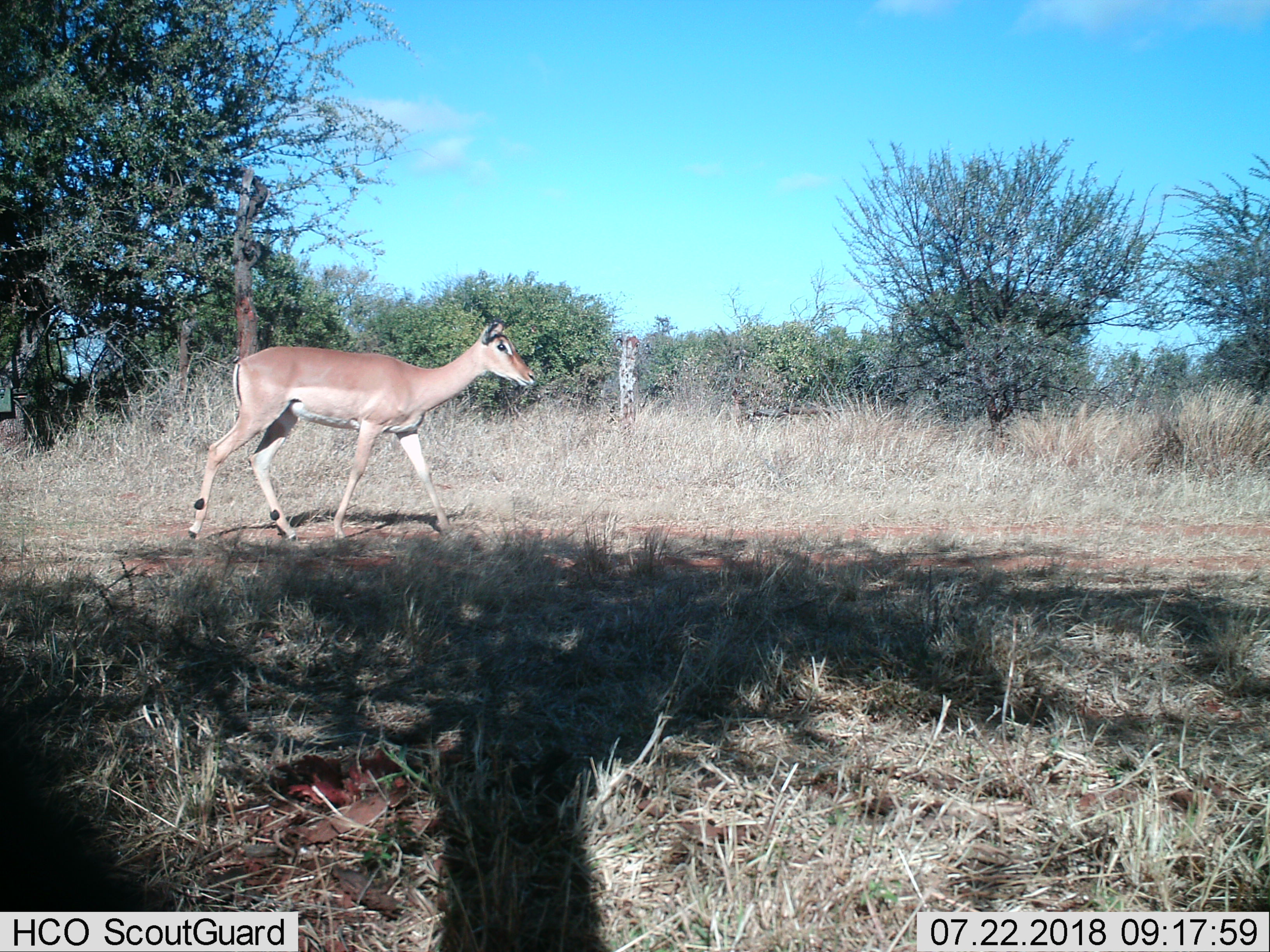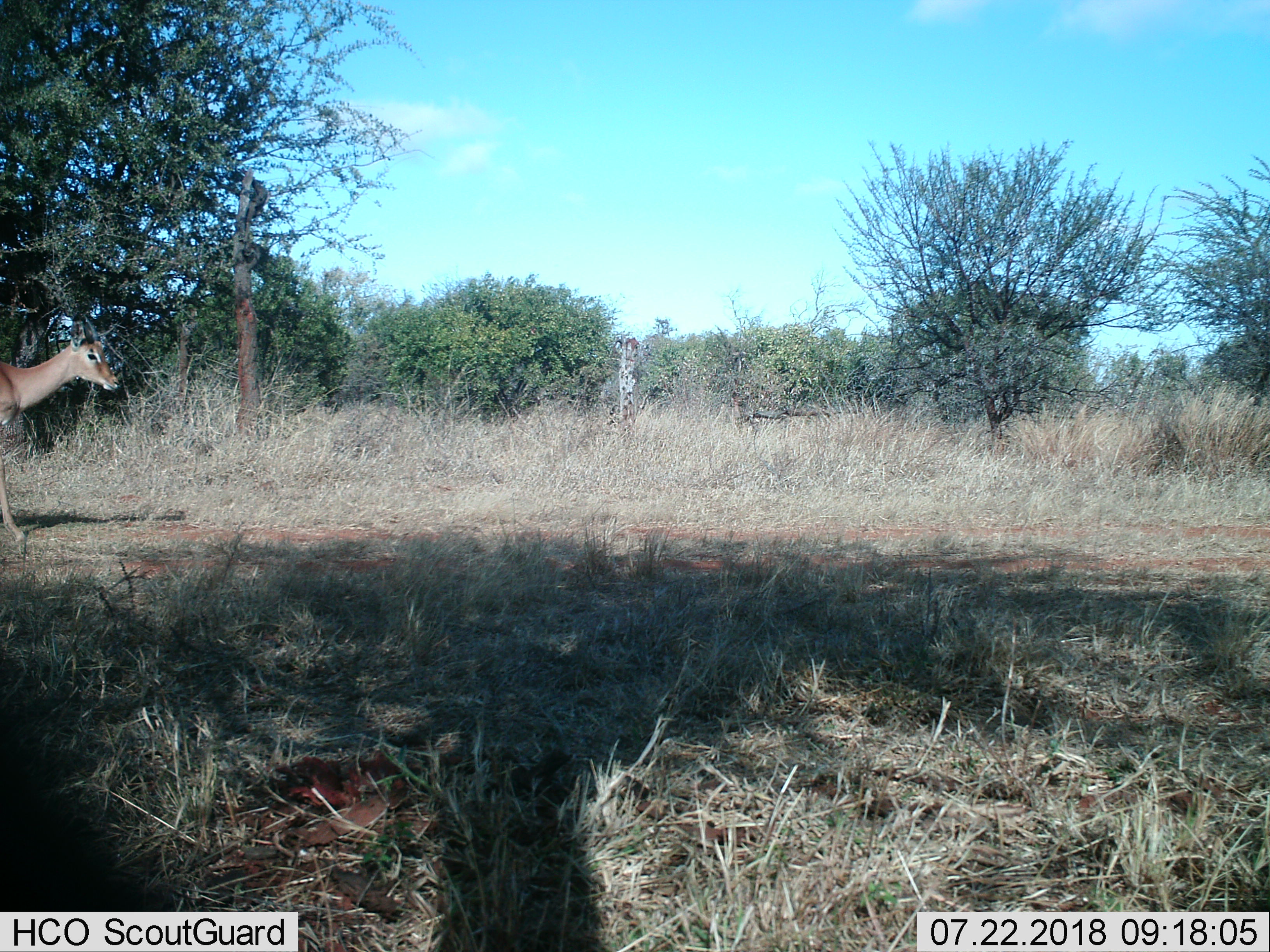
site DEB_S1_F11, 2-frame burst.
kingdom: Animalia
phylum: Chordata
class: Mammalia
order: Artiodactyla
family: Bovidae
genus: Aepyceros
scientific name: Aepyceros melampus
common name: impala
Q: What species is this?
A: Impala (Aepyceros melampus).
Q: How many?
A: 1.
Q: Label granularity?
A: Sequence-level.